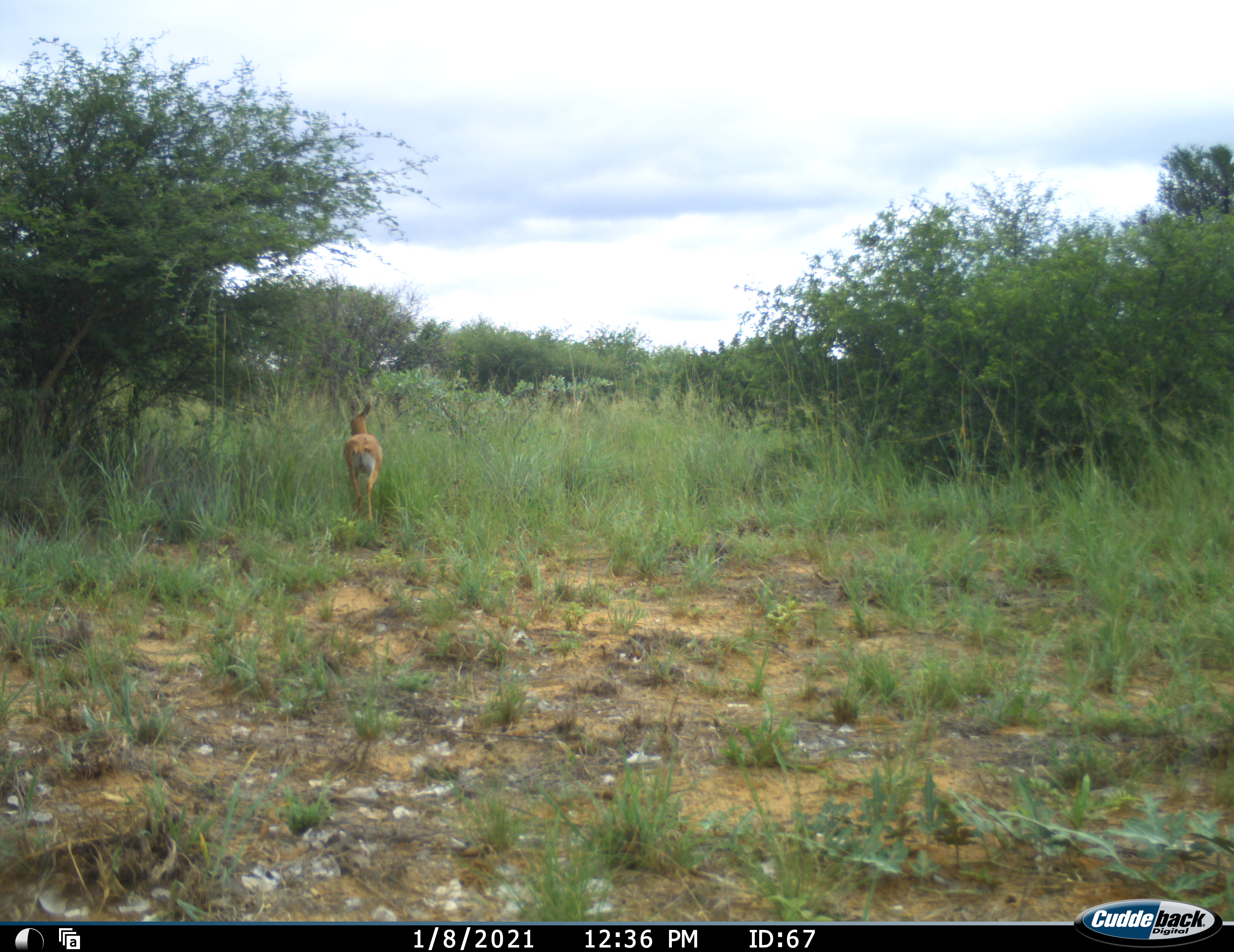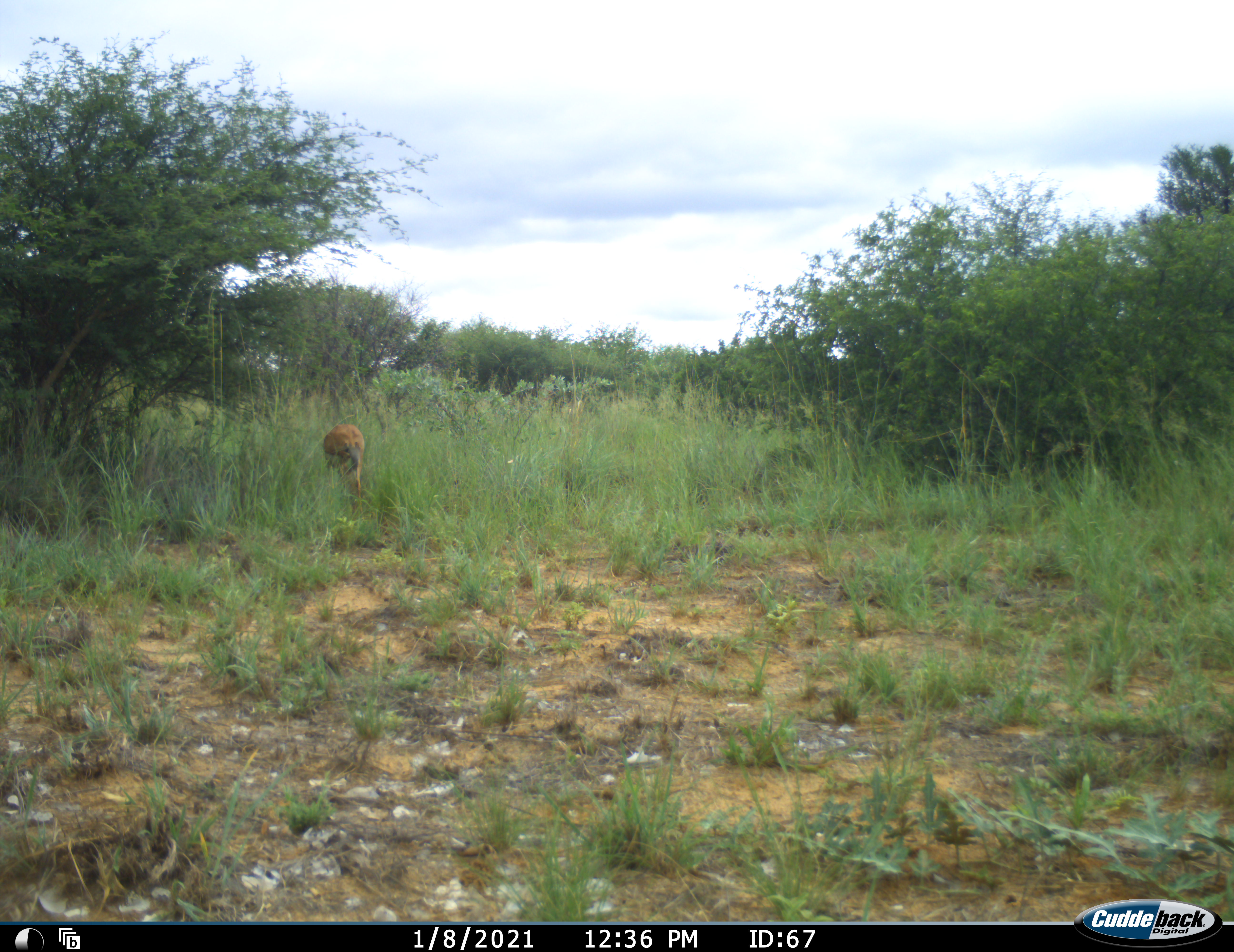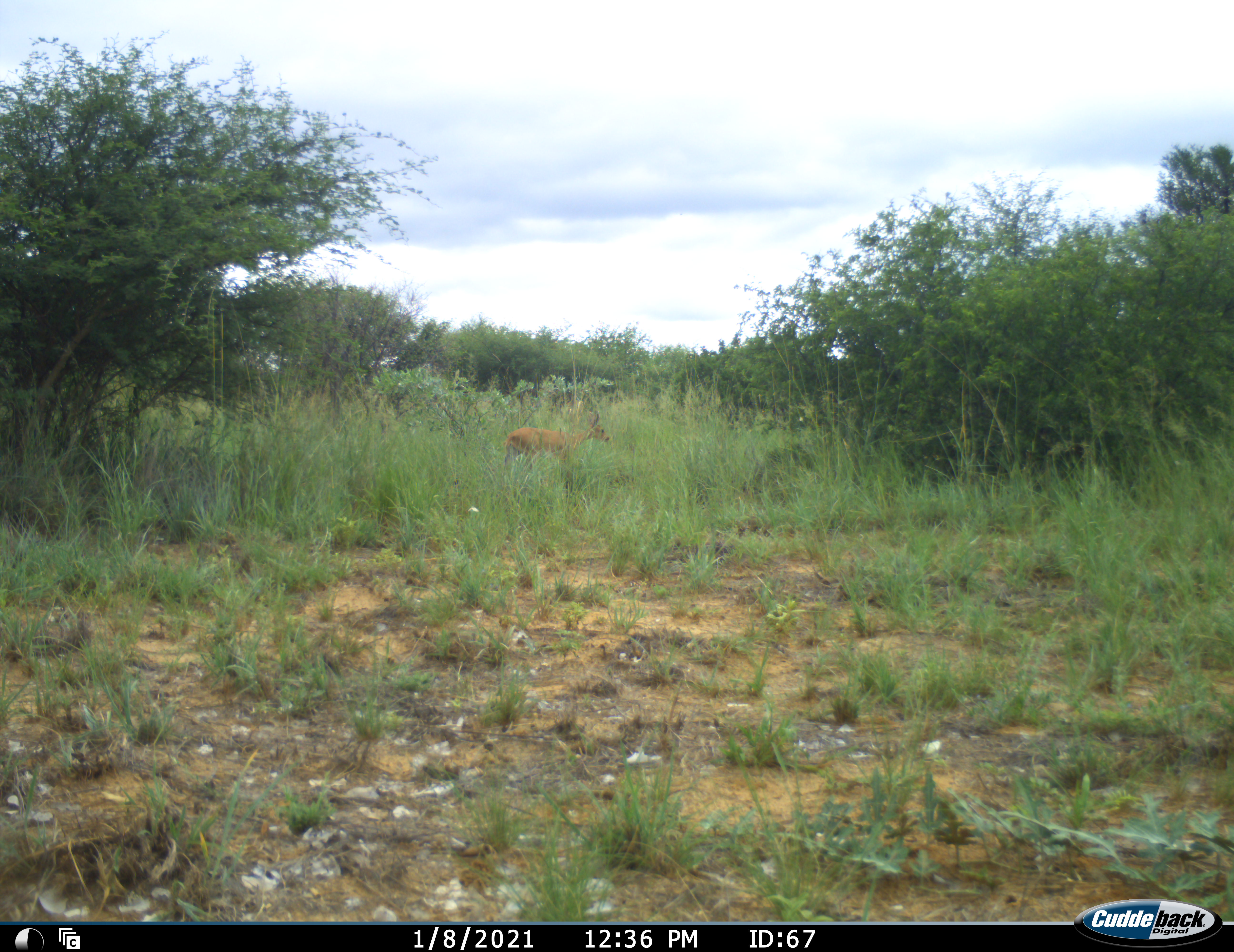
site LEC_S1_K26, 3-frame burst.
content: unidentified animal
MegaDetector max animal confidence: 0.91